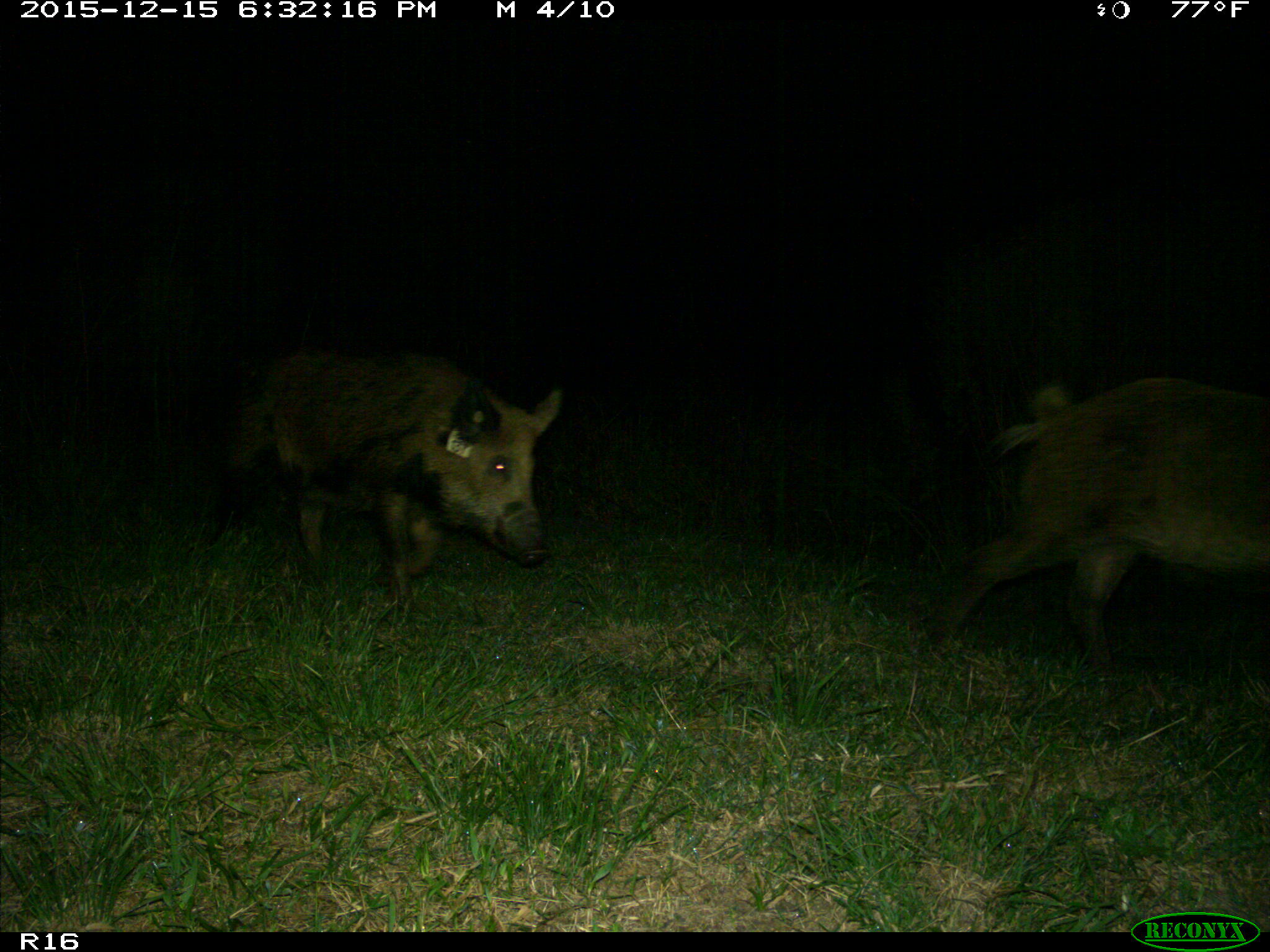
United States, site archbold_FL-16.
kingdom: Animalia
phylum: Chordata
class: Mammalia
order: Artiodactyla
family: Suidae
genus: Sus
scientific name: Sus scrofa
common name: wild boar